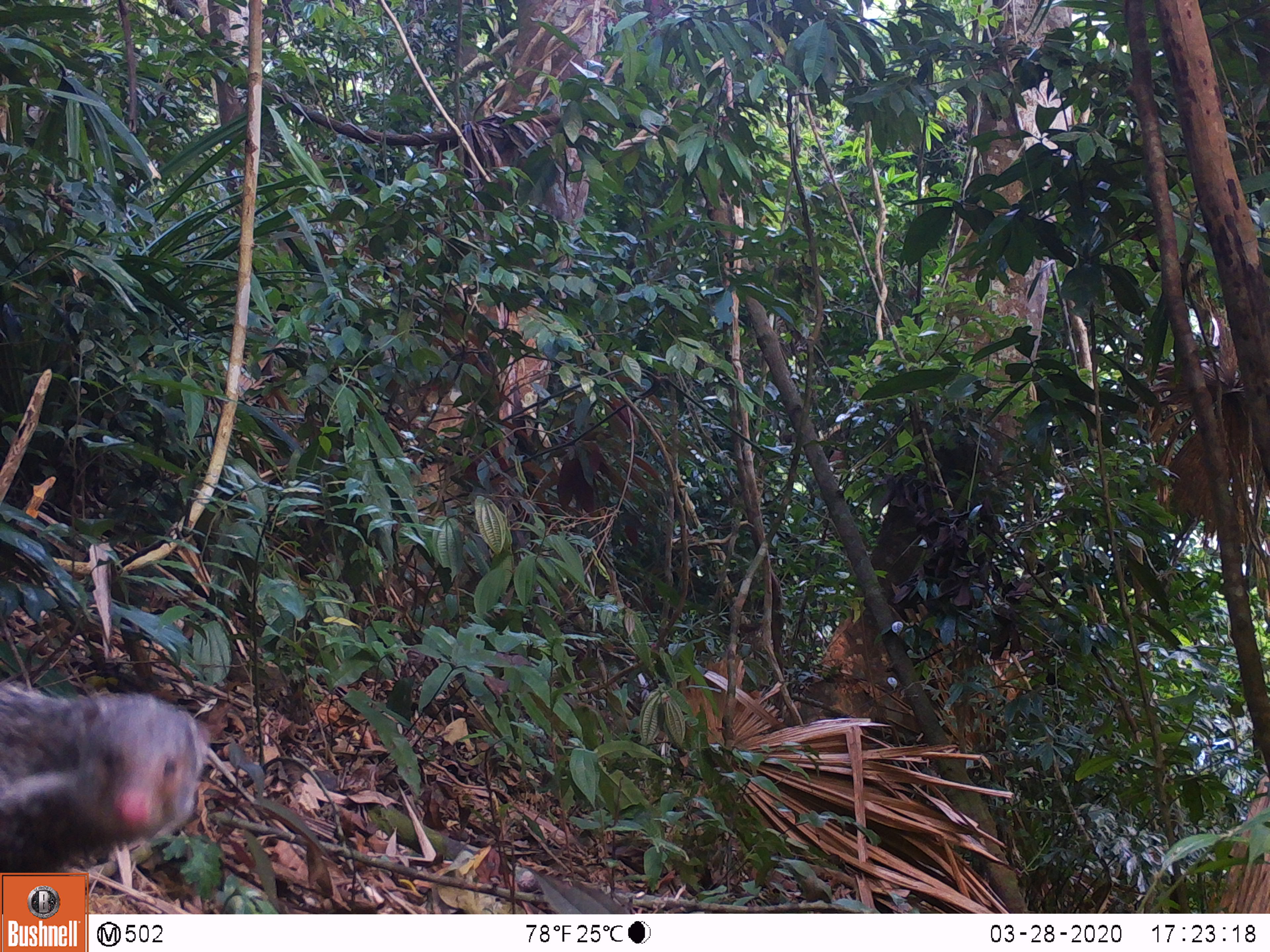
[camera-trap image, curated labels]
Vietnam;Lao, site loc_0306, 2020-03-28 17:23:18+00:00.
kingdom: Animalia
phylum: Chordata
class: Mammalia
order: Carnivora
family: Herpestidae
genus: Urva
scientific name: Urva urva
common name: crab-eating mongoose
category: crab eating mongoose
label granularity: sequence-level